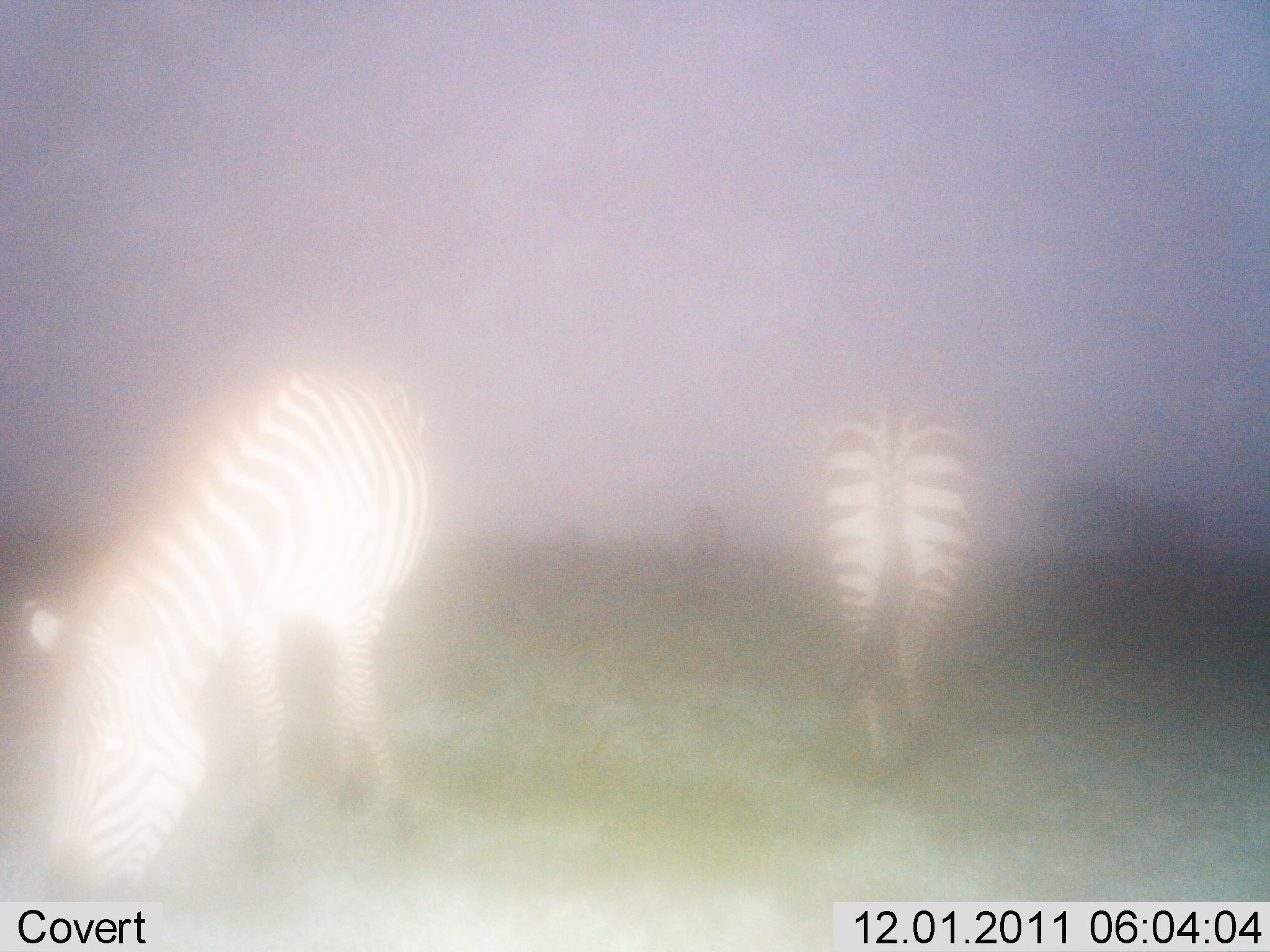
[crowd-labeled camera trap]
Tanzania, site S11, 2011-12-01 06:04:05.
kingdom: Animalia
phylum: Chordata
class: Mammalia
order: Perissodactyla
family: Equidae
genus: Equus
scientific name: Equus quagga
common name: plains zebra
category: zebra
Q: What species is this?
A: Zebra (plains zebra) (Equus quagga).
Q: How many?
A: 2.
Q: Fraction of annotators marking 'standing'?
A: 45%.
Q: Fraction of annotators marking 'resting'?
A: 0%.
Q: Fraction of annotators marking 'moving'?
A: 0%.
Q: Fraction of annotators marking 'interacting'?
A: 0%.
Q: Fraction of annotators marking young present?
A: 0%.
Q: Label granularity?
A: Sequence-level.